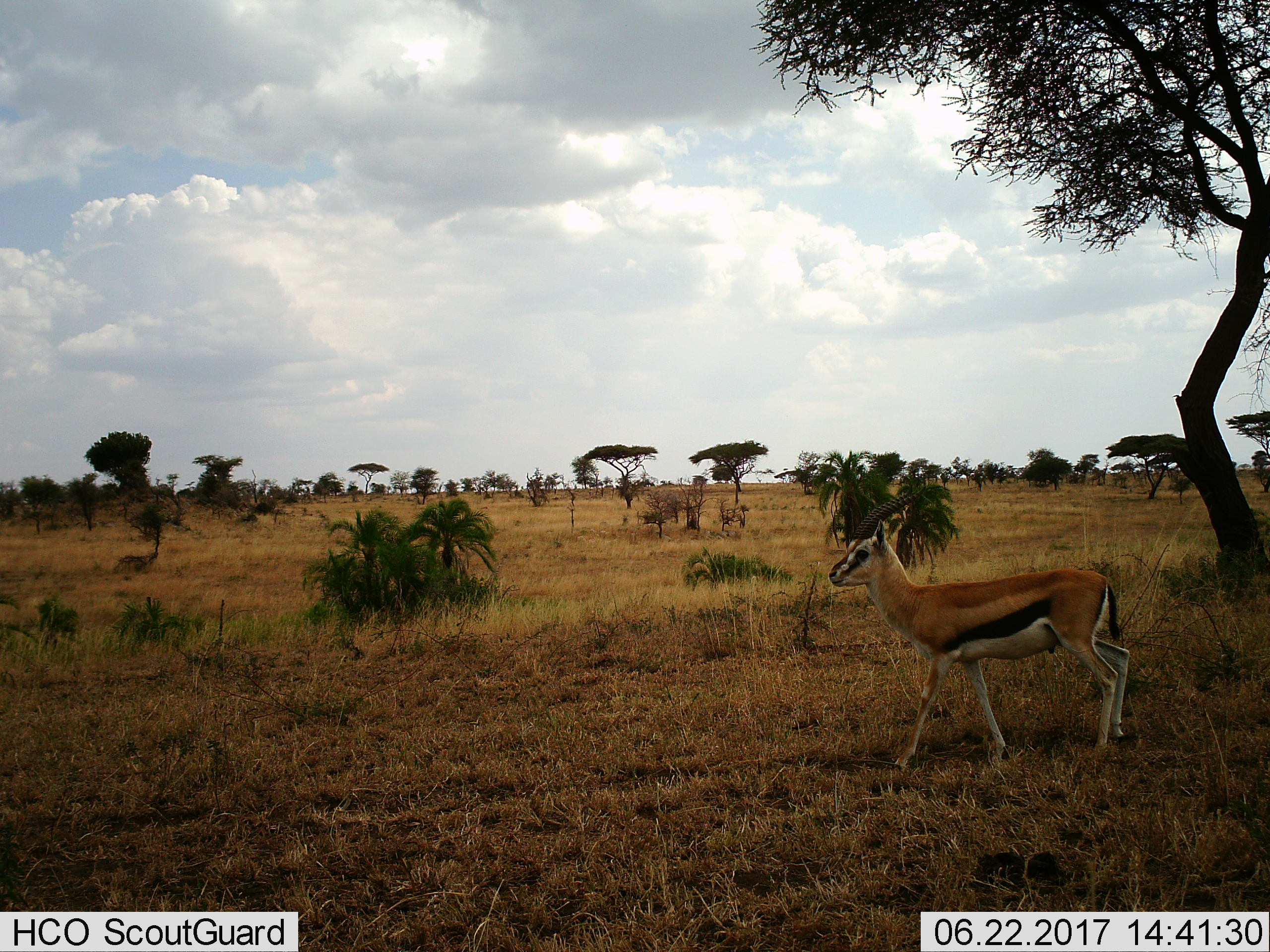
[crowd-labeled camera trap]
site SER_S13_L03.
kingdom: Animalia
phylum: Chordata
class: Mammalia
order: Artiodactyla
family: Bovidae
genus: Eudorcas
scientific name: Eudorcas thomsonii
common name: thomson's gazelle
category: gazellethomsons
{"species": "gazellethomsons (thomson's gazelle) (Eudorcas thomsonii)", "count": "1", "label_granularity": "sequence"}